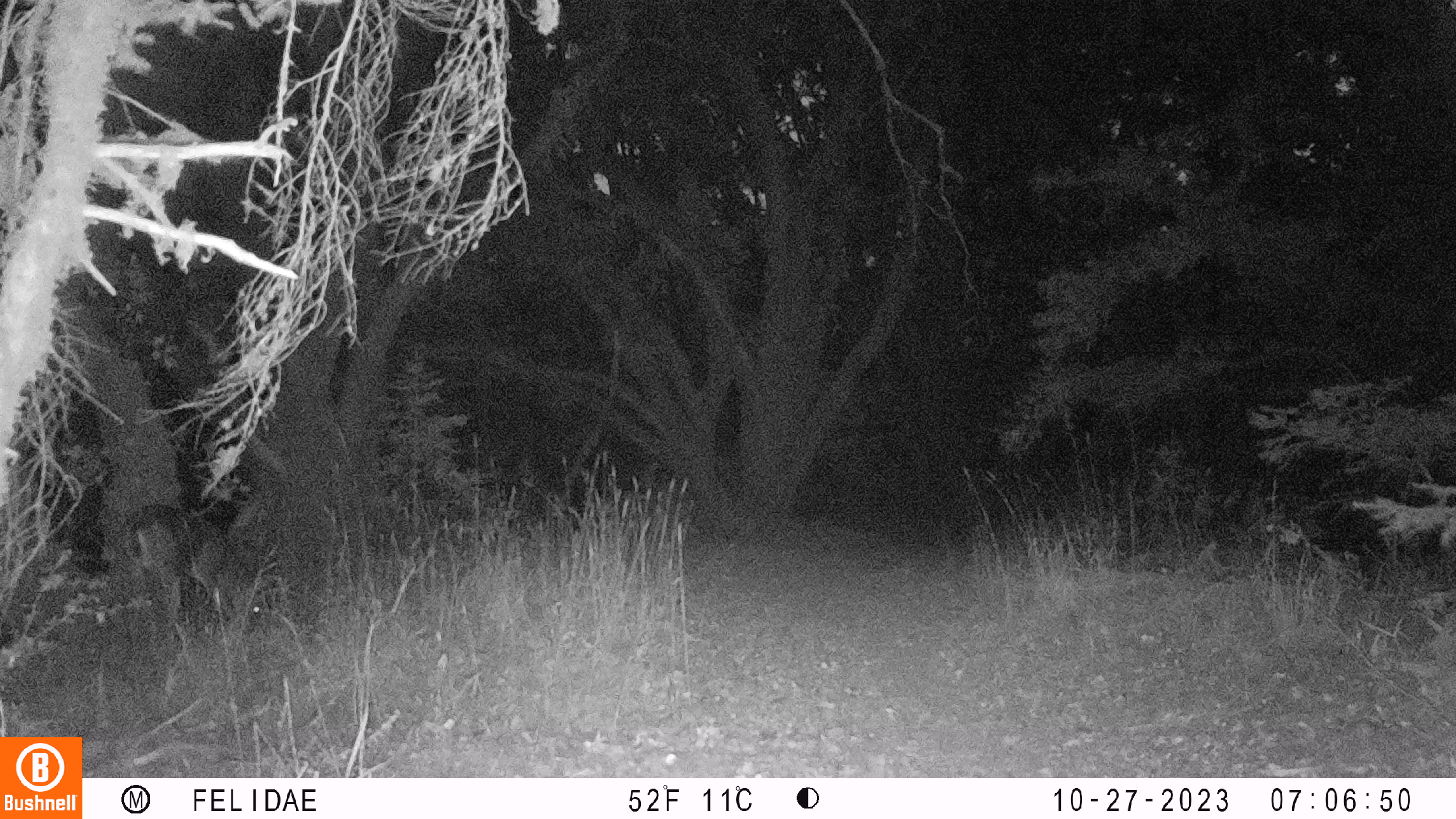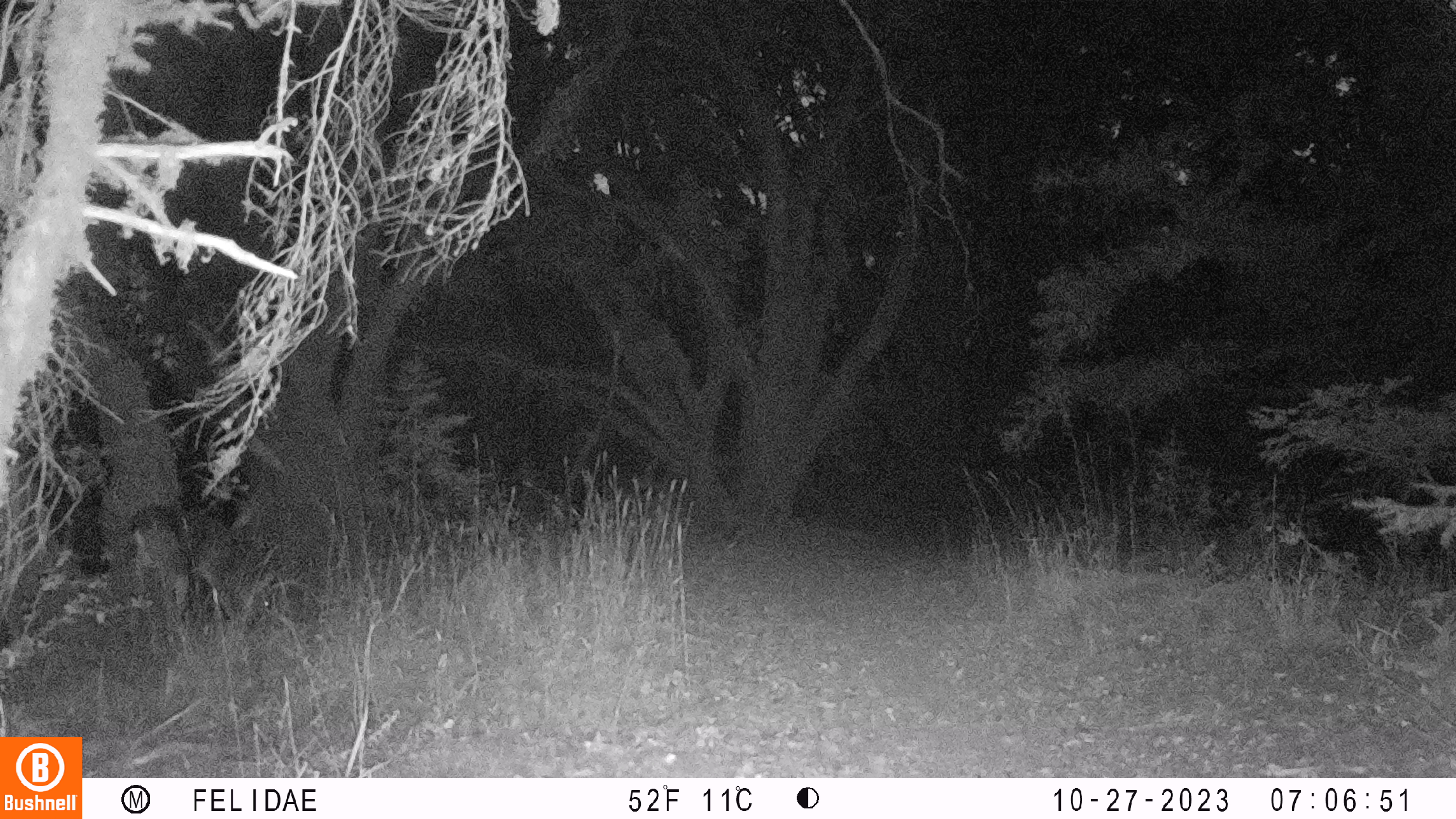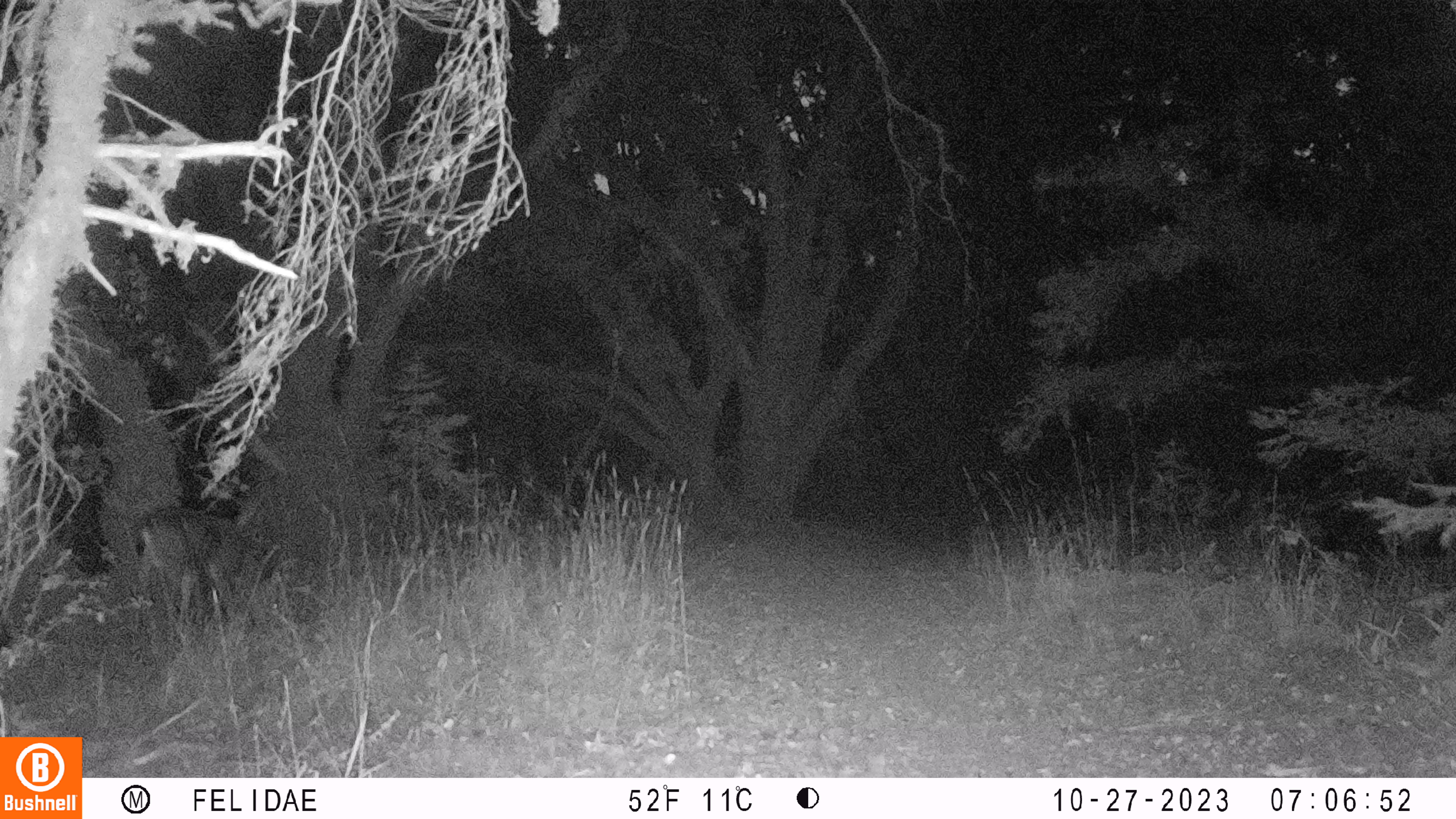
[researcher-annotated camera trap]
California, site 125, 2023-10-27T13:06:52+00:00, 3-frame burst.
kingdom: Animalia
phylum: Chordata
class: Mammalia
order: Artiodactyla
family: Cervidae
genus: Odocoileus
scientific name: Odocoileus hemionus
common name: mule deer